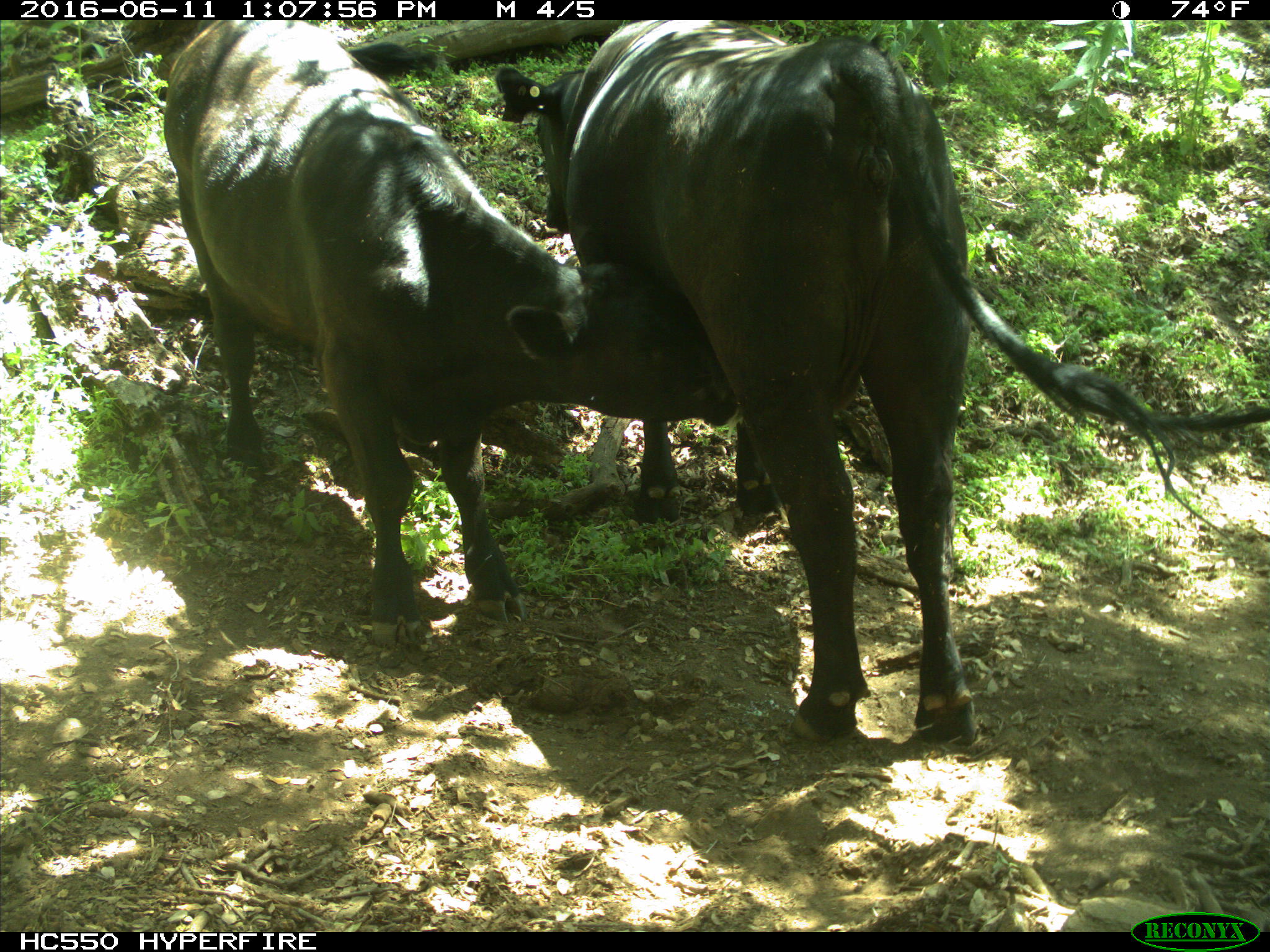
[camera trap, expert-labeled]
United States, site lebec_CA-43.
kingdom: Animalia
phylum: Chordata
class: Mammalia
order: Artiodactyla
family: Bovidae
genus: Bos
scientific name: Bos taurus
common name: domestic cow